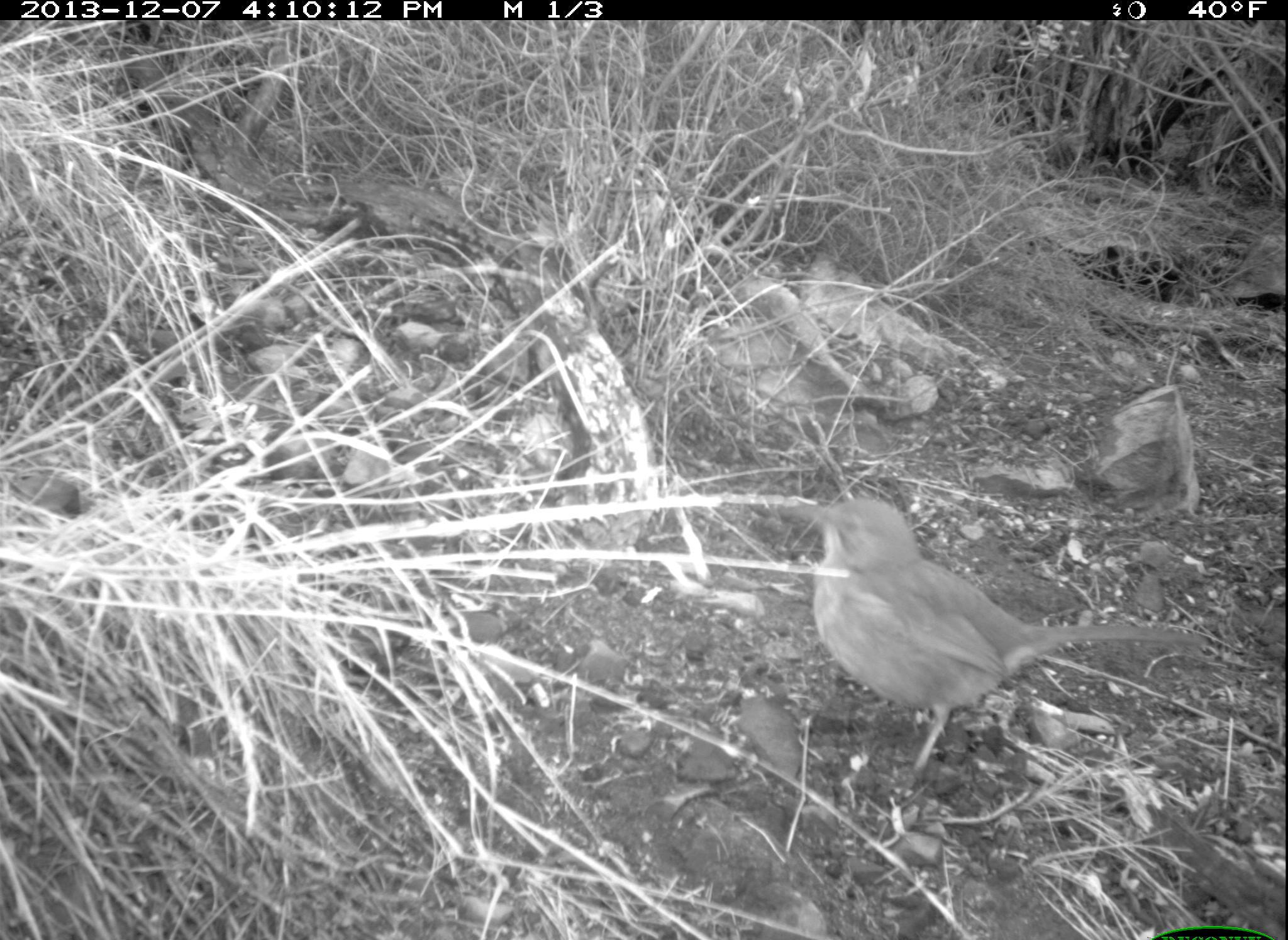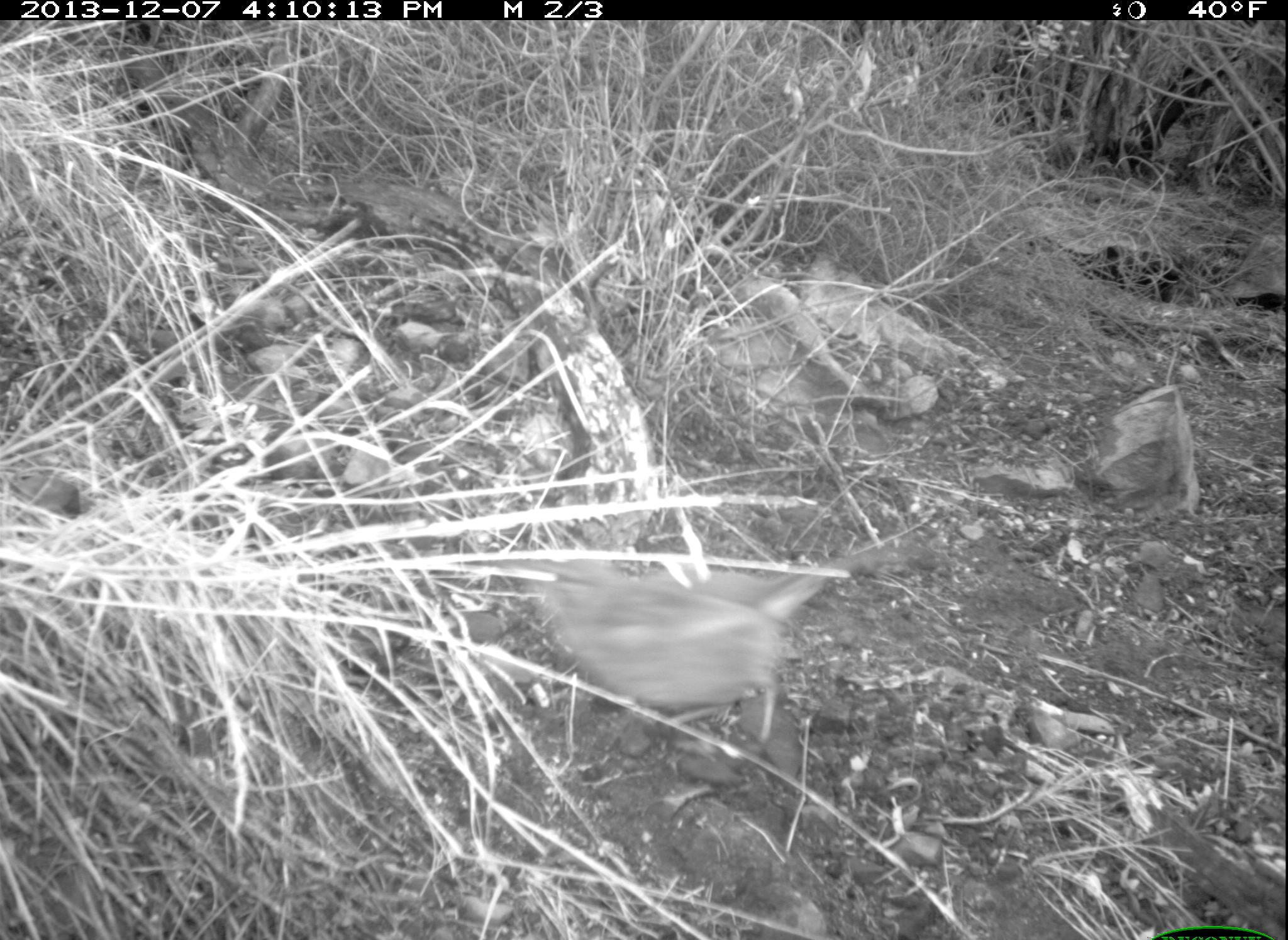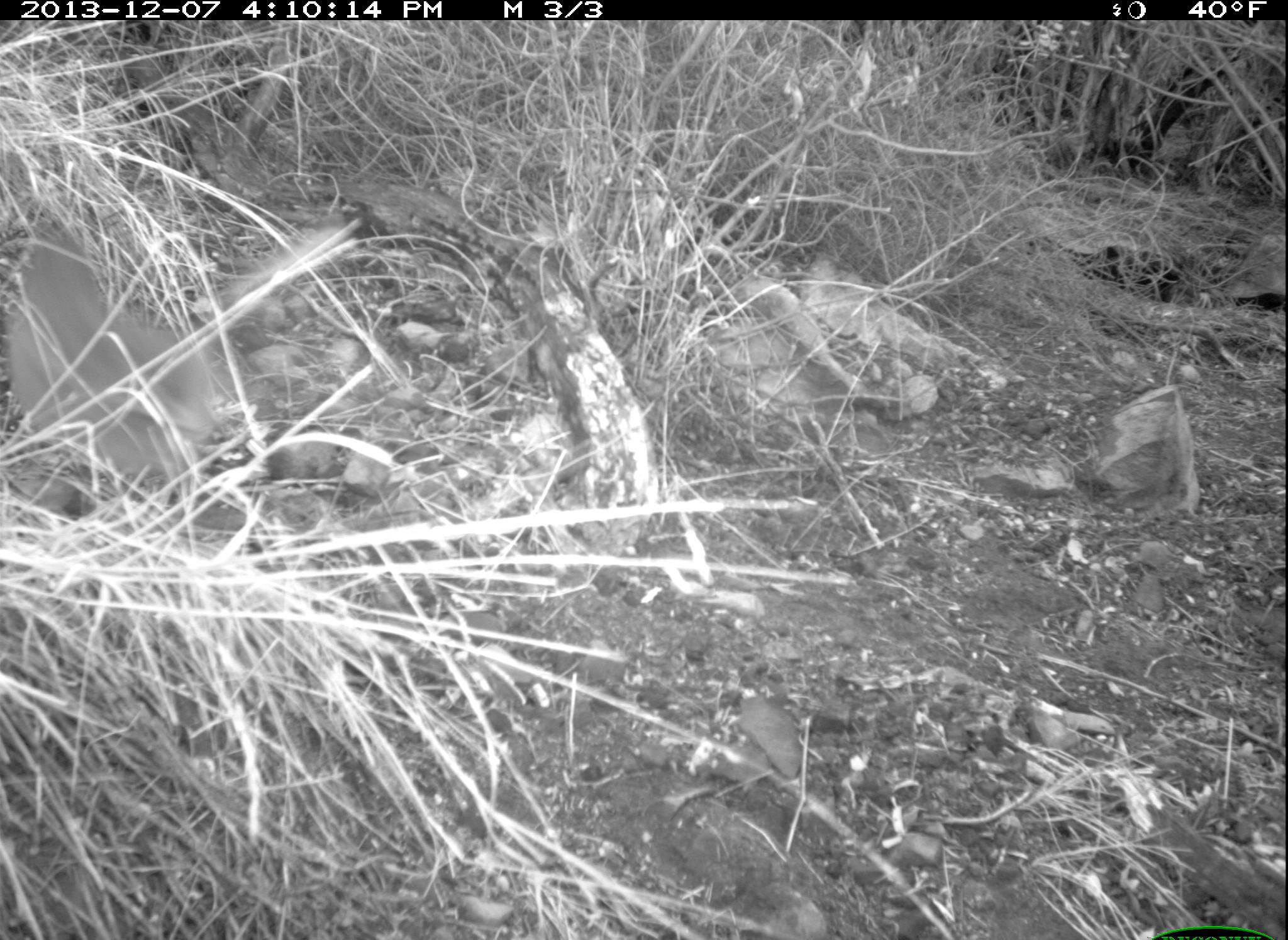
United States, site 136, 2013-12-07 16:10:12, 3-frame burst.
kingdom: Animalia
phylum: Chordata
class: Aves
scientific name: Aves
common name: bird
Bird (Aves).